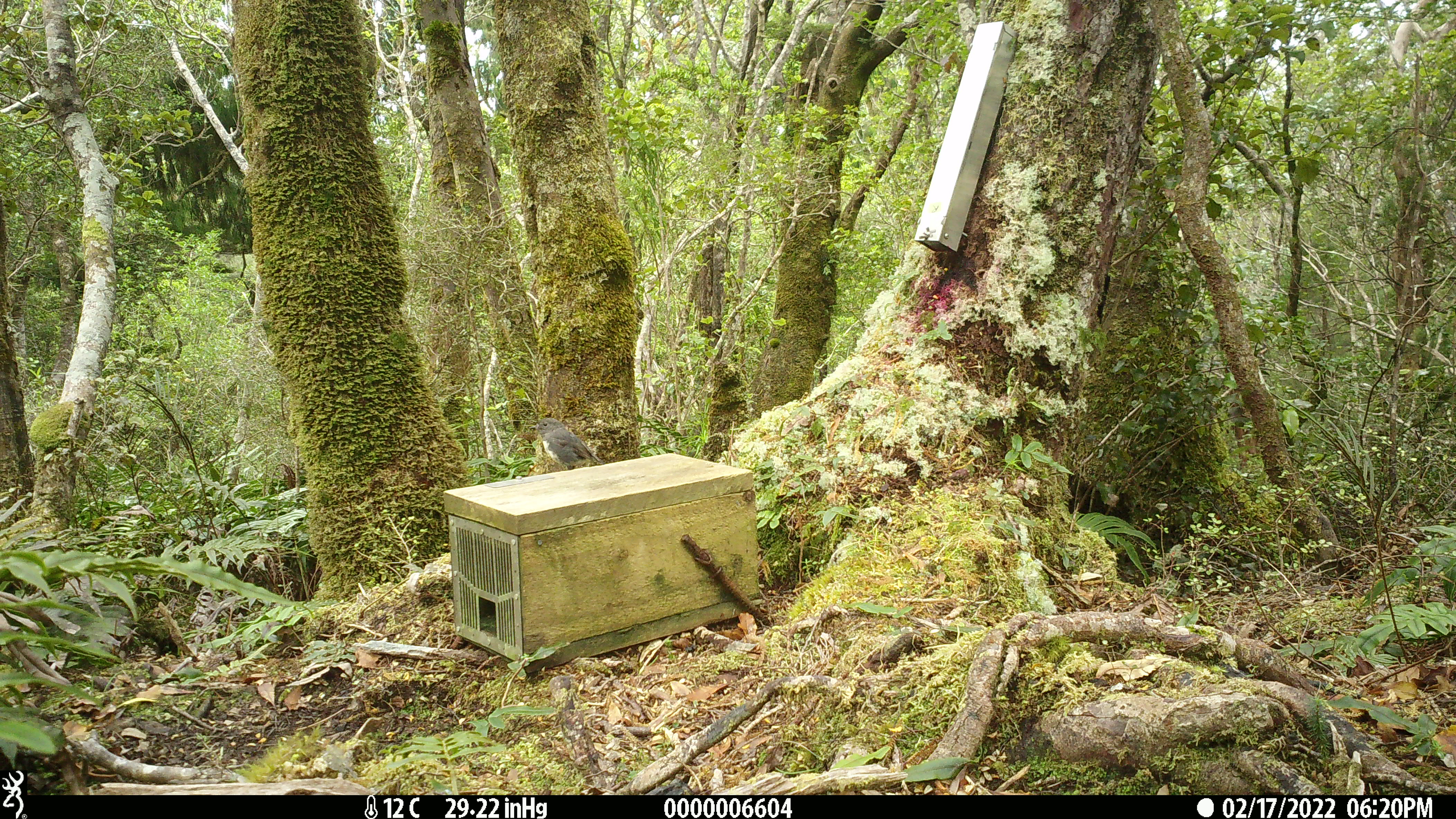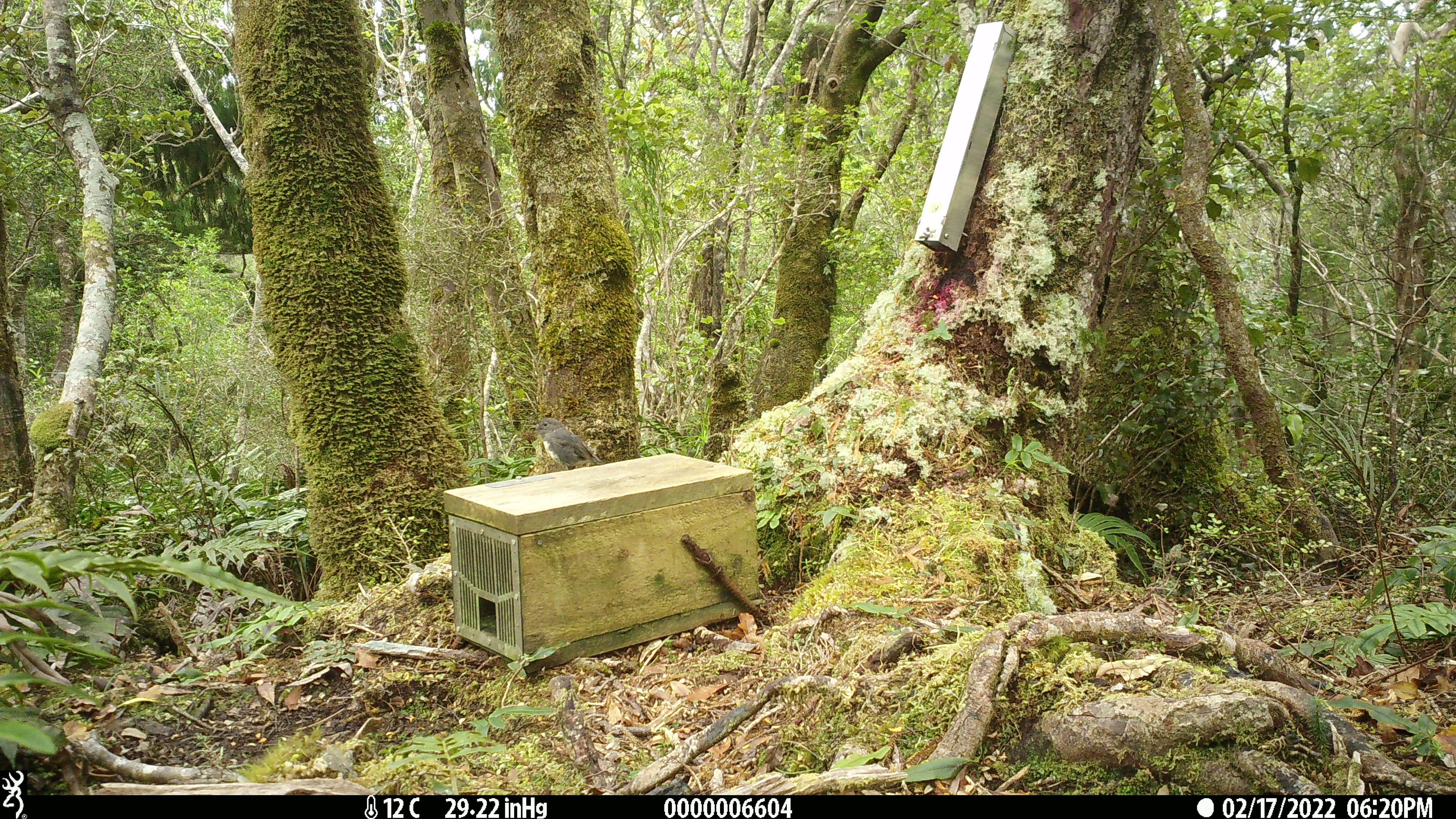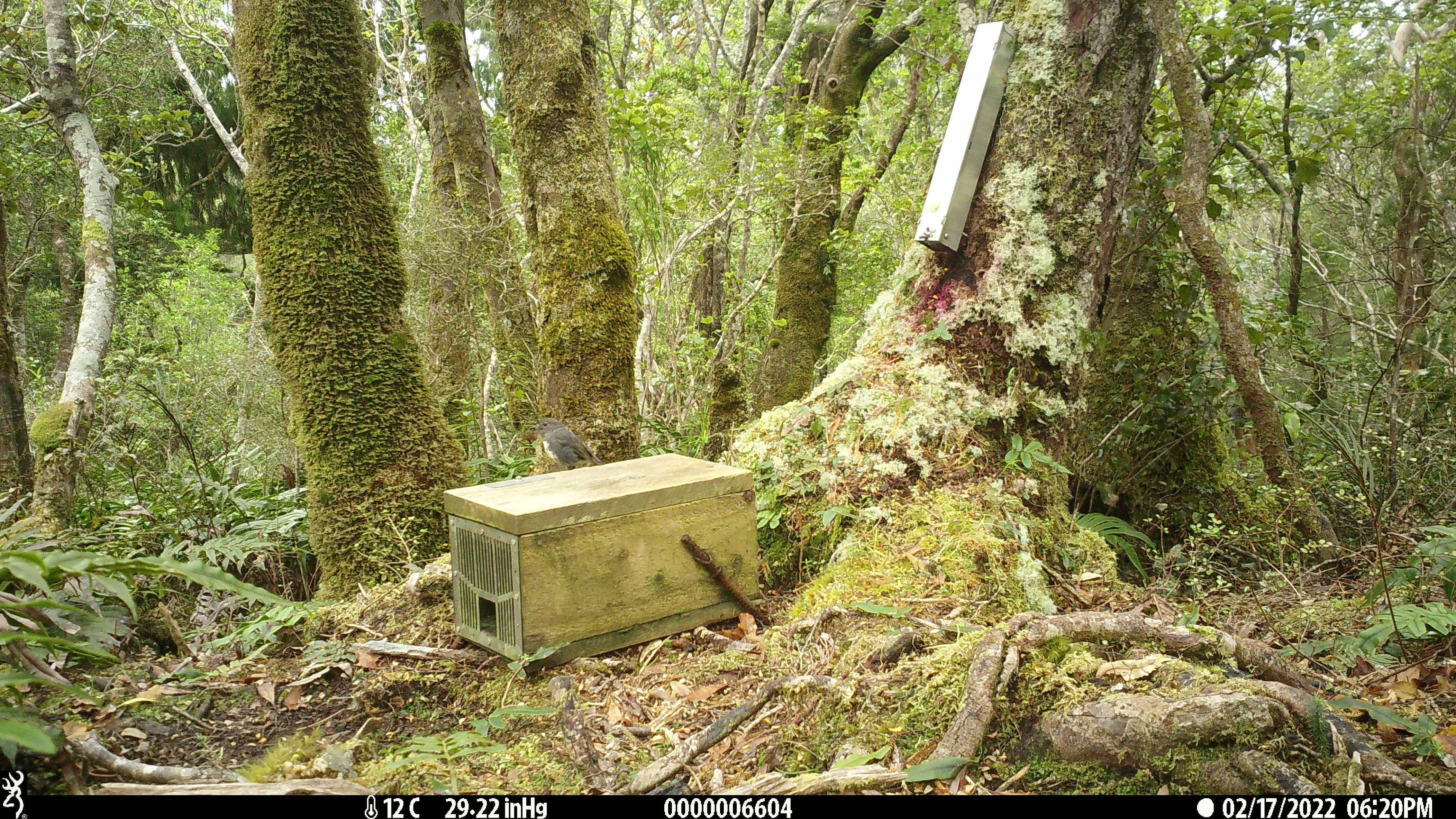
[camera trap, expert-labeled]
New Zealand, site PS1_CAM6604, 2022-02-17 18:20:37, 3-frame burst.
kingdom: Animalia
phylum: Chordata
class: Aves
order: Passeriformes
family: Petroicidae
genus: Petroica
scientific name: Petroica australis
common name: new zealand robin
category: robin